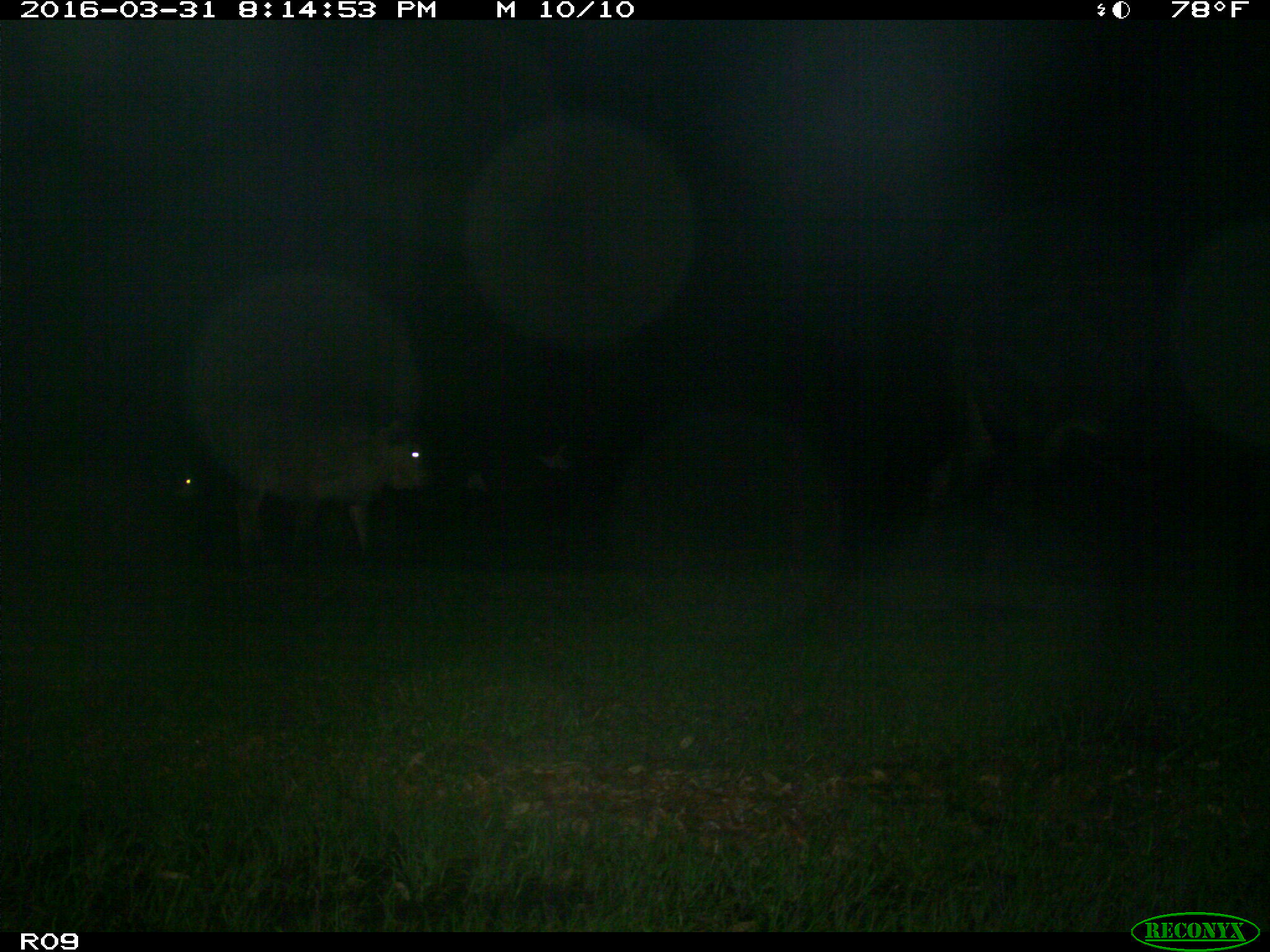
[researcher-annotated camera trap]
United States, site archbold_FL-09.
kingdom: Animalia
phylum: Chordata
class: Mammalia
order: Artiodactyla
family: Bovidae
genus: Bos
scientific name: Bos taurus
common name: domestic cow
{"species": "Bos taurus (domestic cow)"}